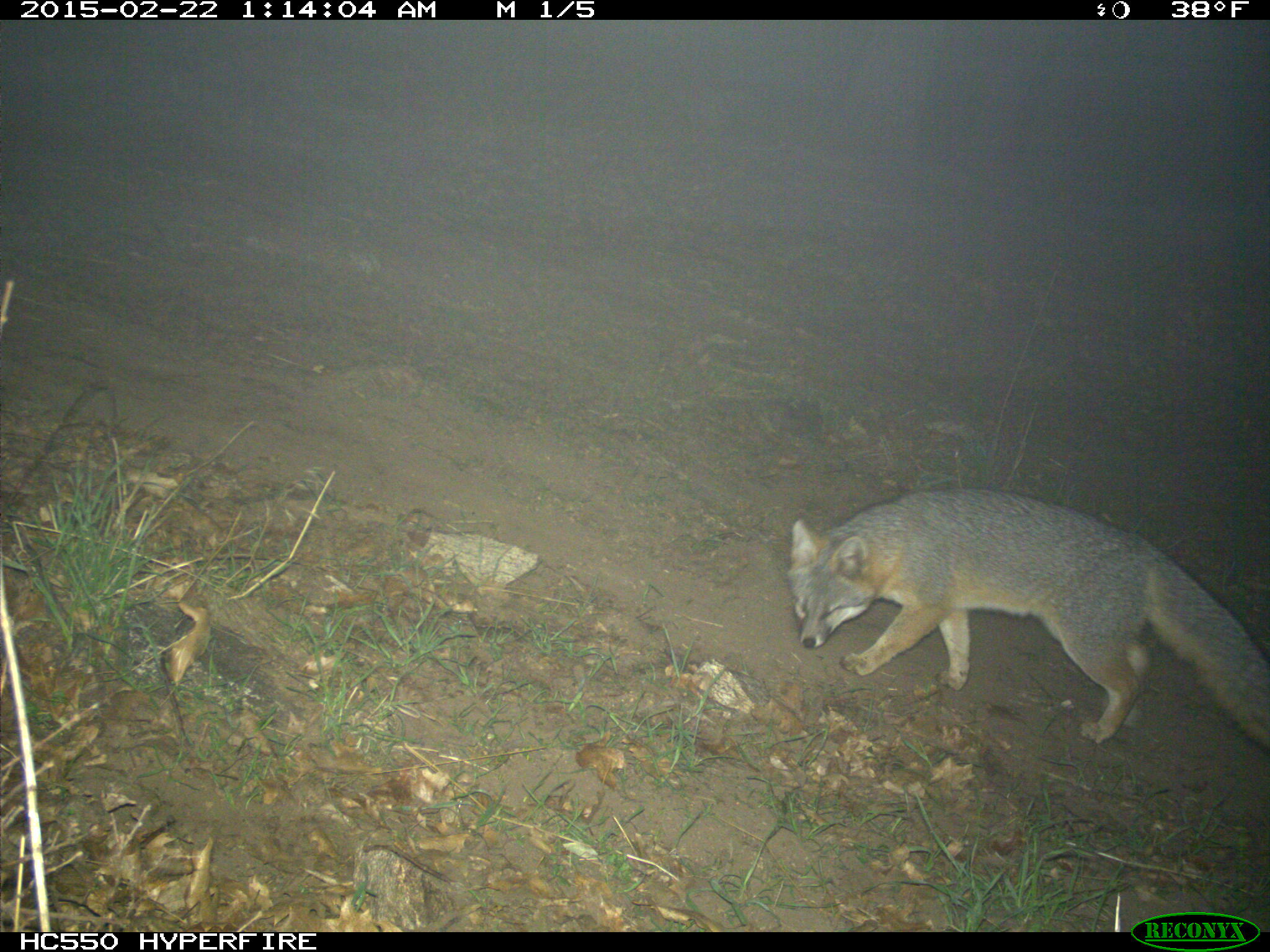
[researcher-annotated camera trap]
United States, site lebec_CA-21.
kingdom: Animalia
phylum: Chordata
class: Mammalia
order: Carnivora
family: Canidae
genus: Urocyon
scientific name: Urocyon cinereoargenteus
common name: gray fox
Urocyon cinereoargenteus (gray fox).